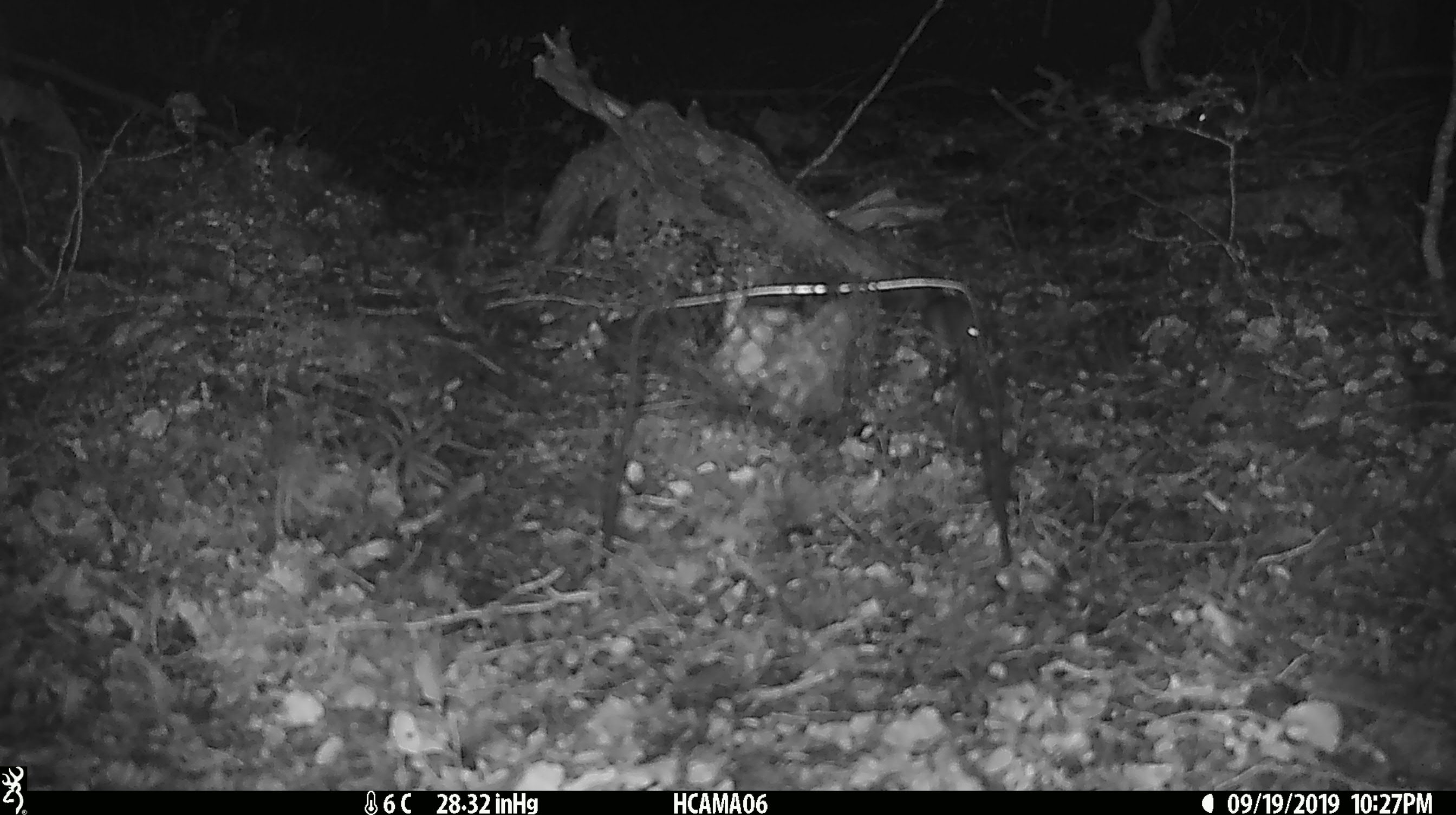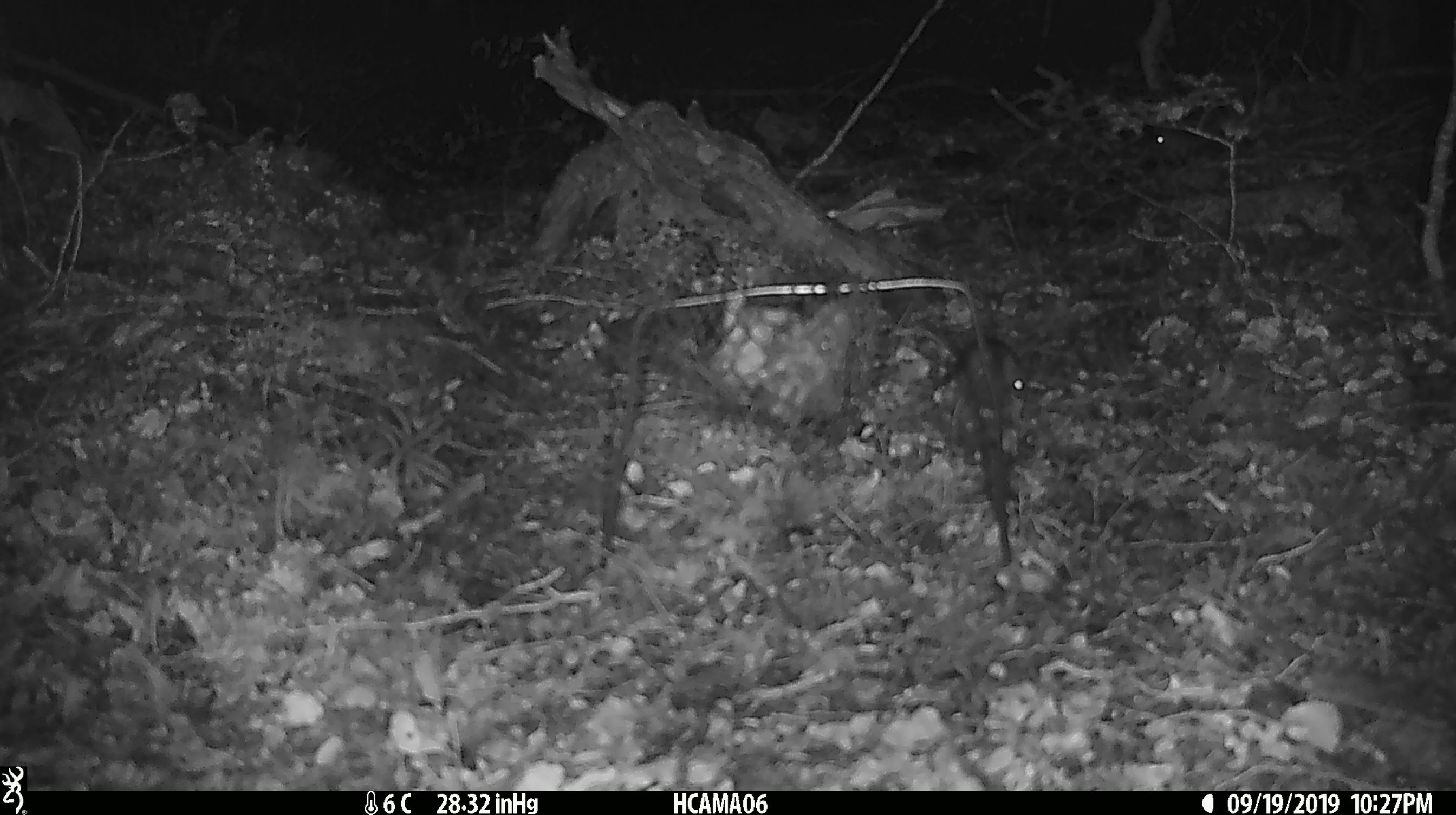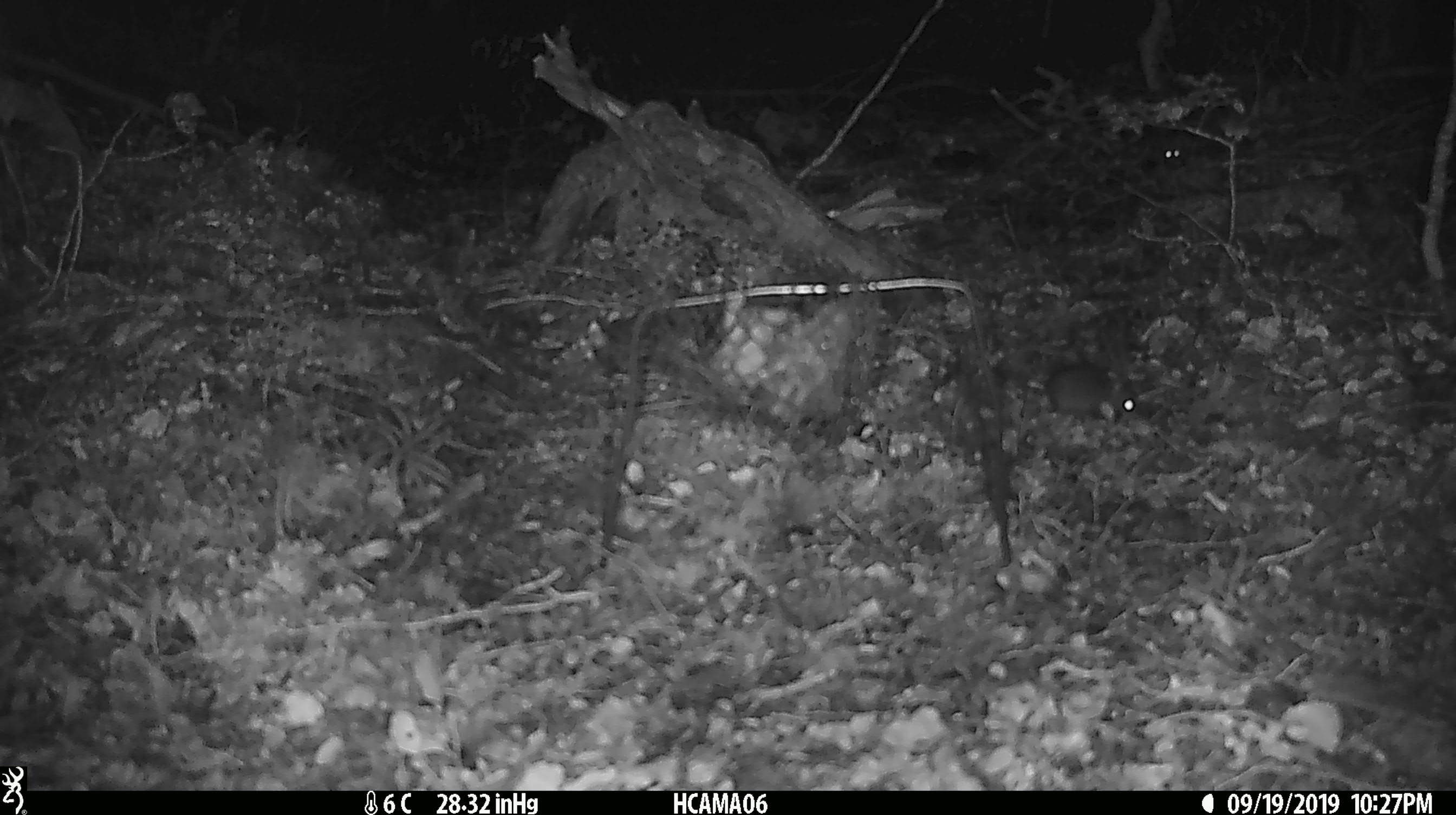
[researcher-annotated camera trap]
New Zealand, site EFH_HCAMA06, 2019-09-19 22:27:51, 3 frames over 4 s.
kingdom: Animalia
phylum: Chordata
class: Mammalia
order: Rodentia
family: Muridae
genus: Mus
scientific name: Mus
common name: mouse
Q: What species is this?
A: Mouse (Mus).